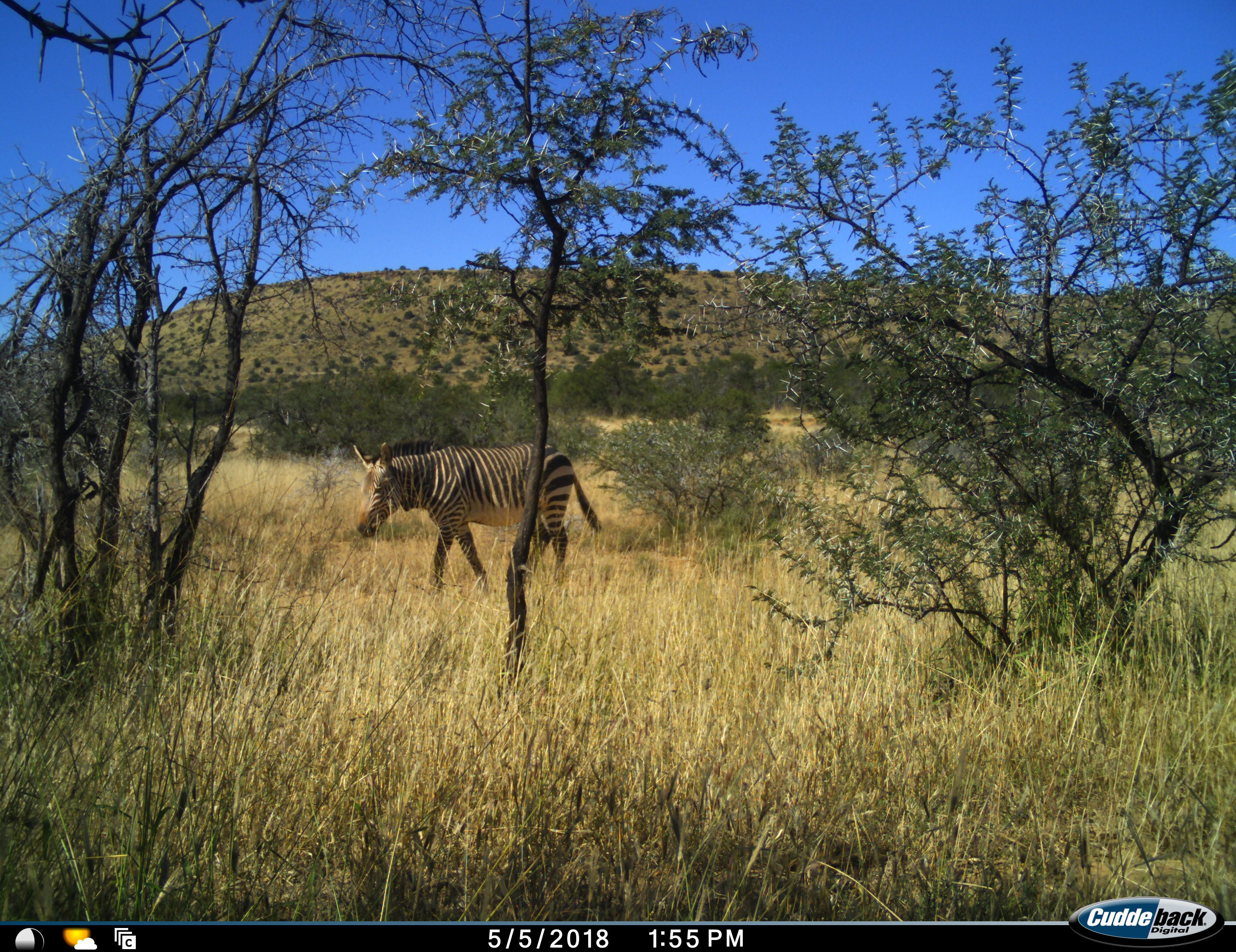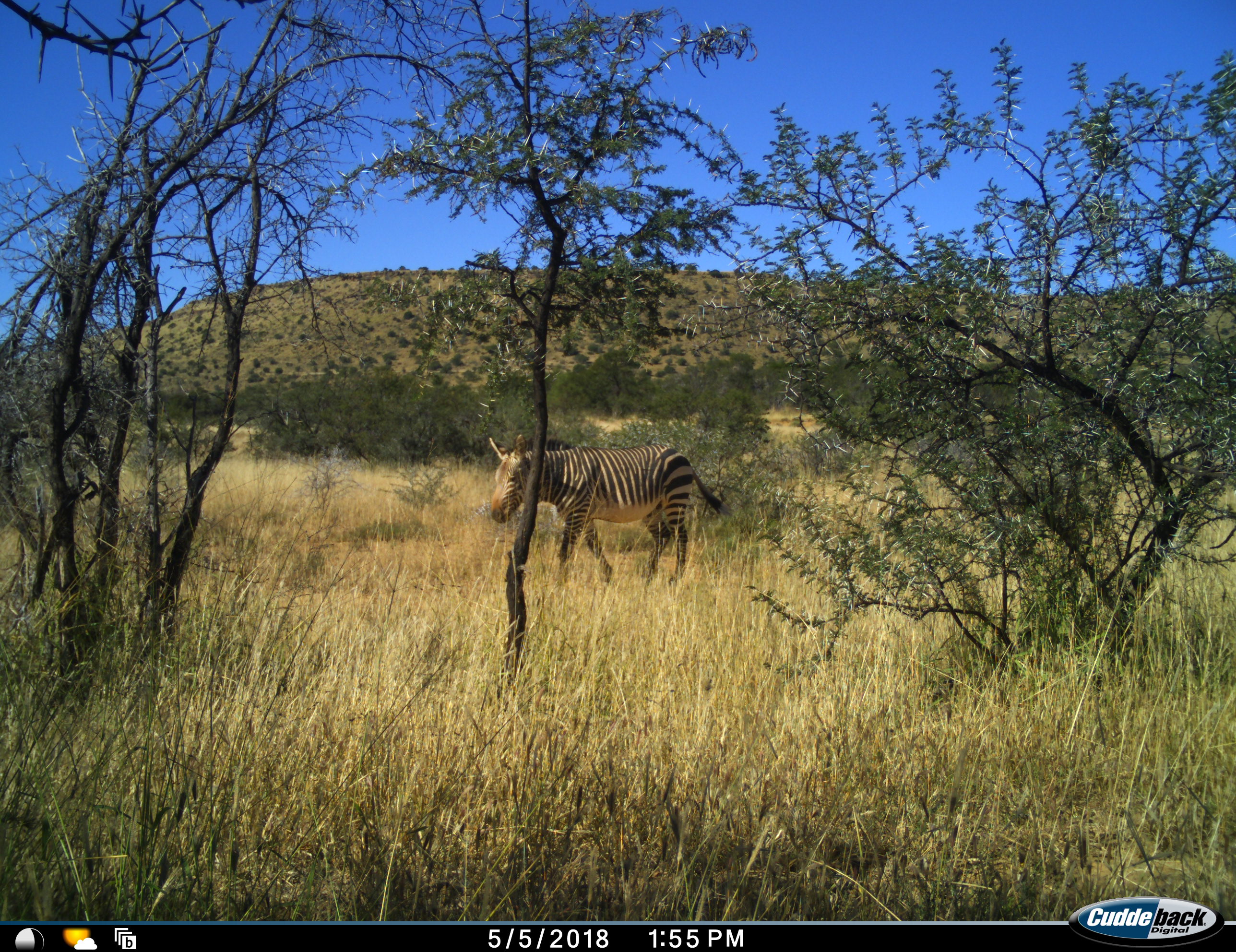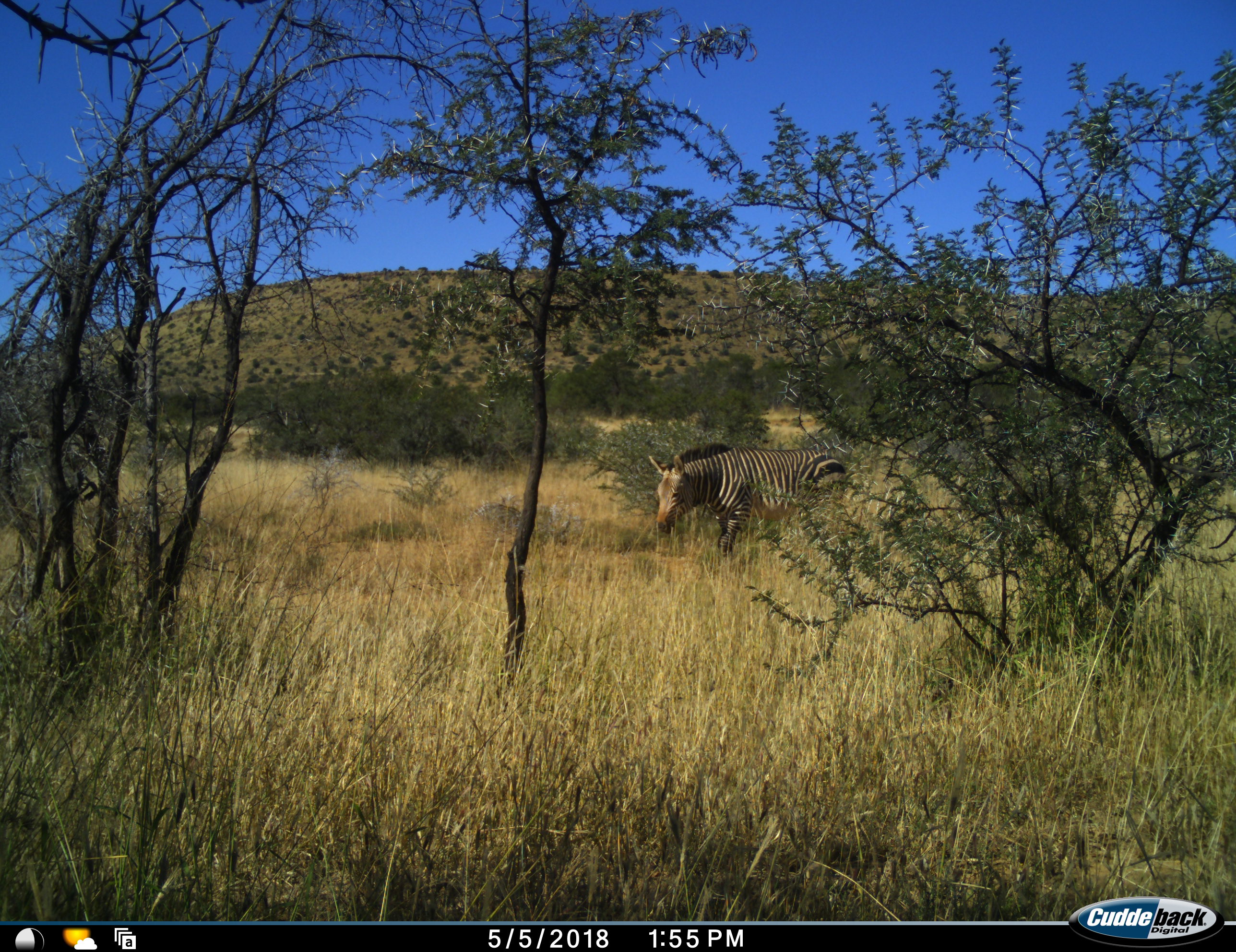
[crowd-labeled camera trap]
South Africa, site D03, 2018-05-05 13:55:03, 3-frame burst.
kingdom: Animalia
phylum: Chordata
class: Mammalia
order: Perissodactyla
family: Equidae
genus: Equus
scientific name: Equus zebra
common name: mountain zebra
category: zebramountain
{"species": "zebramountain (mountain zebra) (Equus zebra)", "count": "1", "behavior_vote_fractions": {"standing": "12%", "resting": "0%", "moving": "88%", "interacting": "0%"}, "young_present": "0%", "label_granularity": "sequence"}